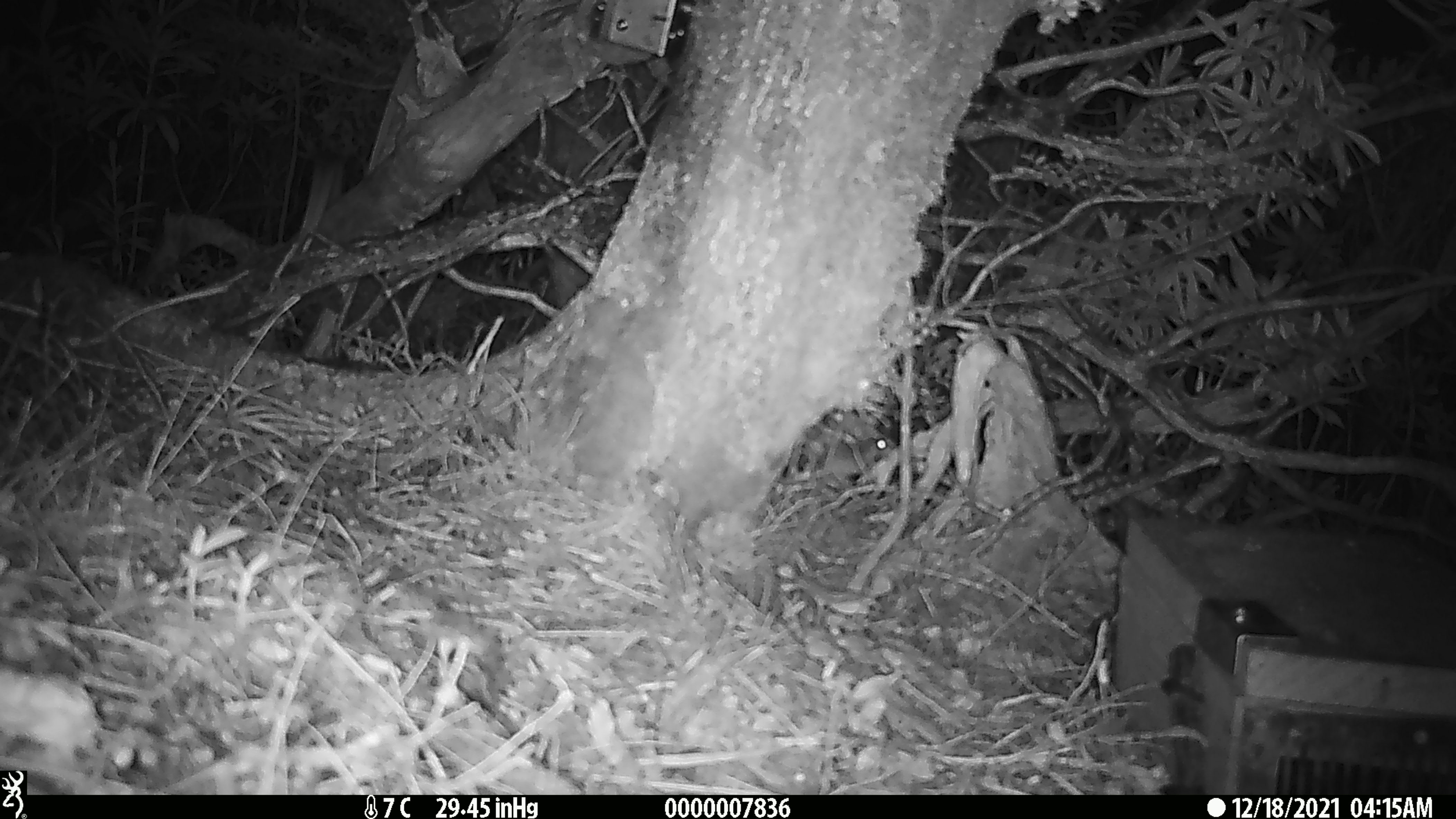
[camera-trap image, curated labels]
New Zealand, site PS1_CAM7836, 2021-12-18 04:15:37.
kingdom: Animalia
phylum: Chordata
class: Mammalia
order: Rodentia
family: Muridae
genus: Mus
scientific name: Mus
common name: mouse